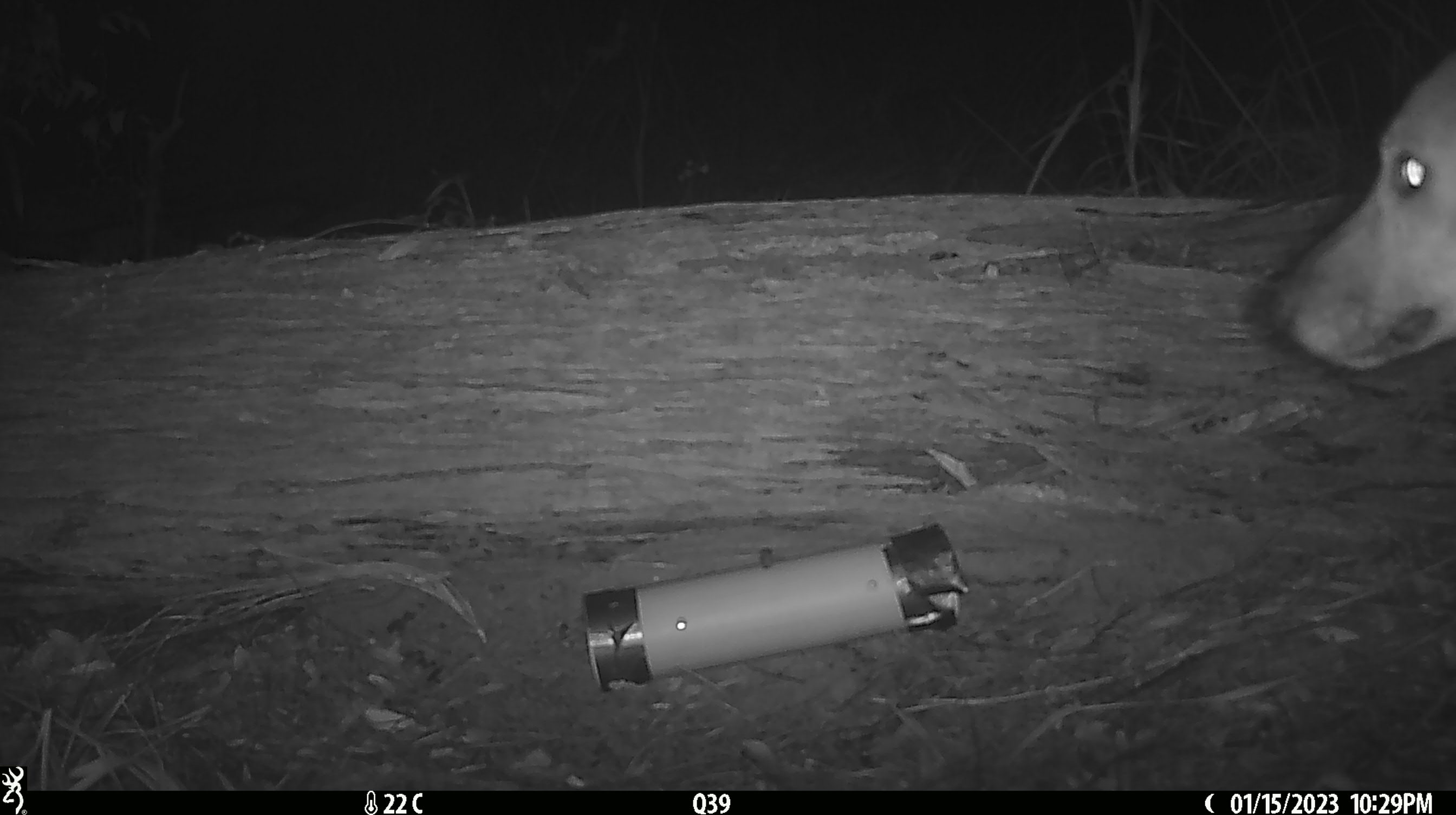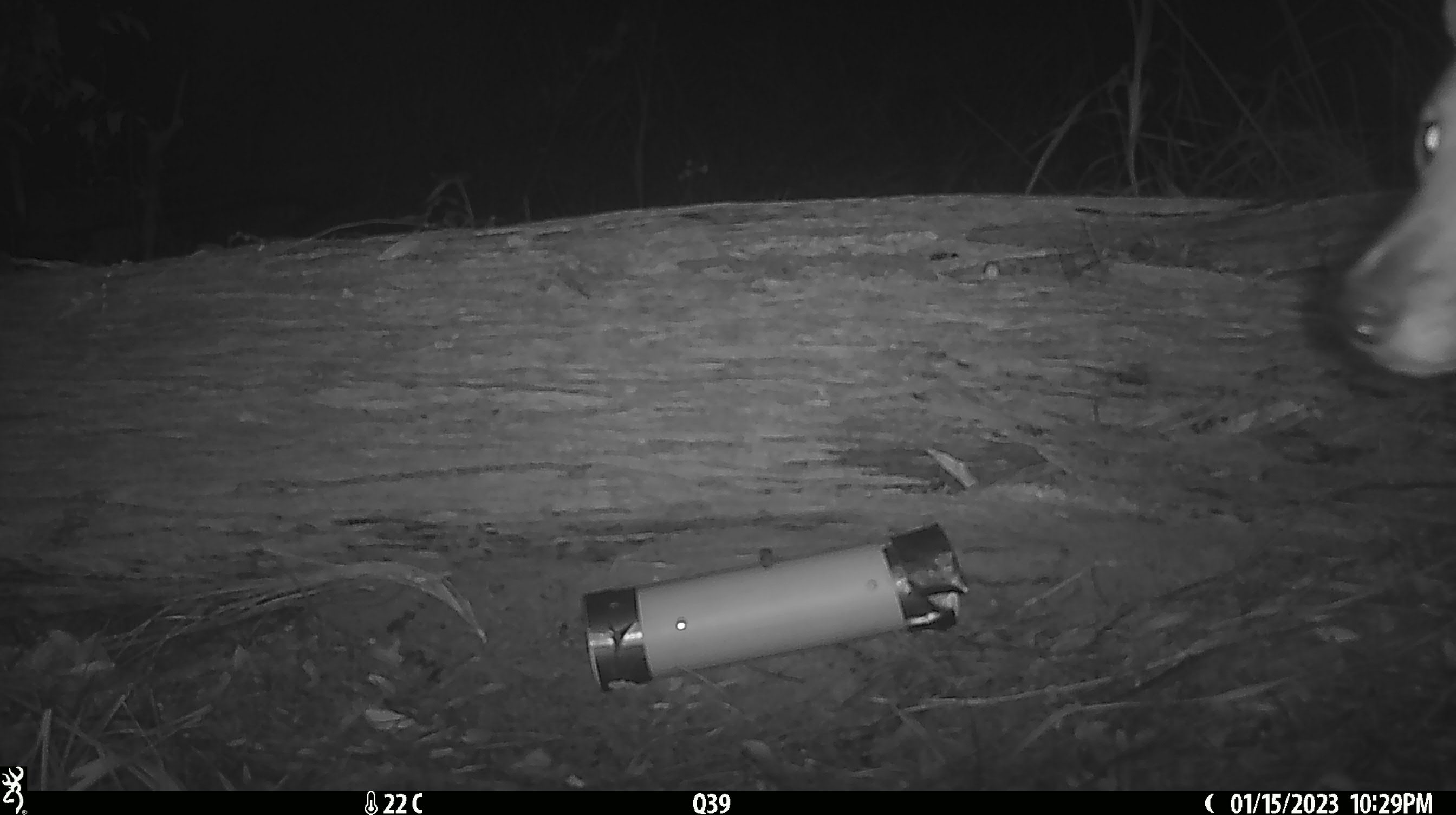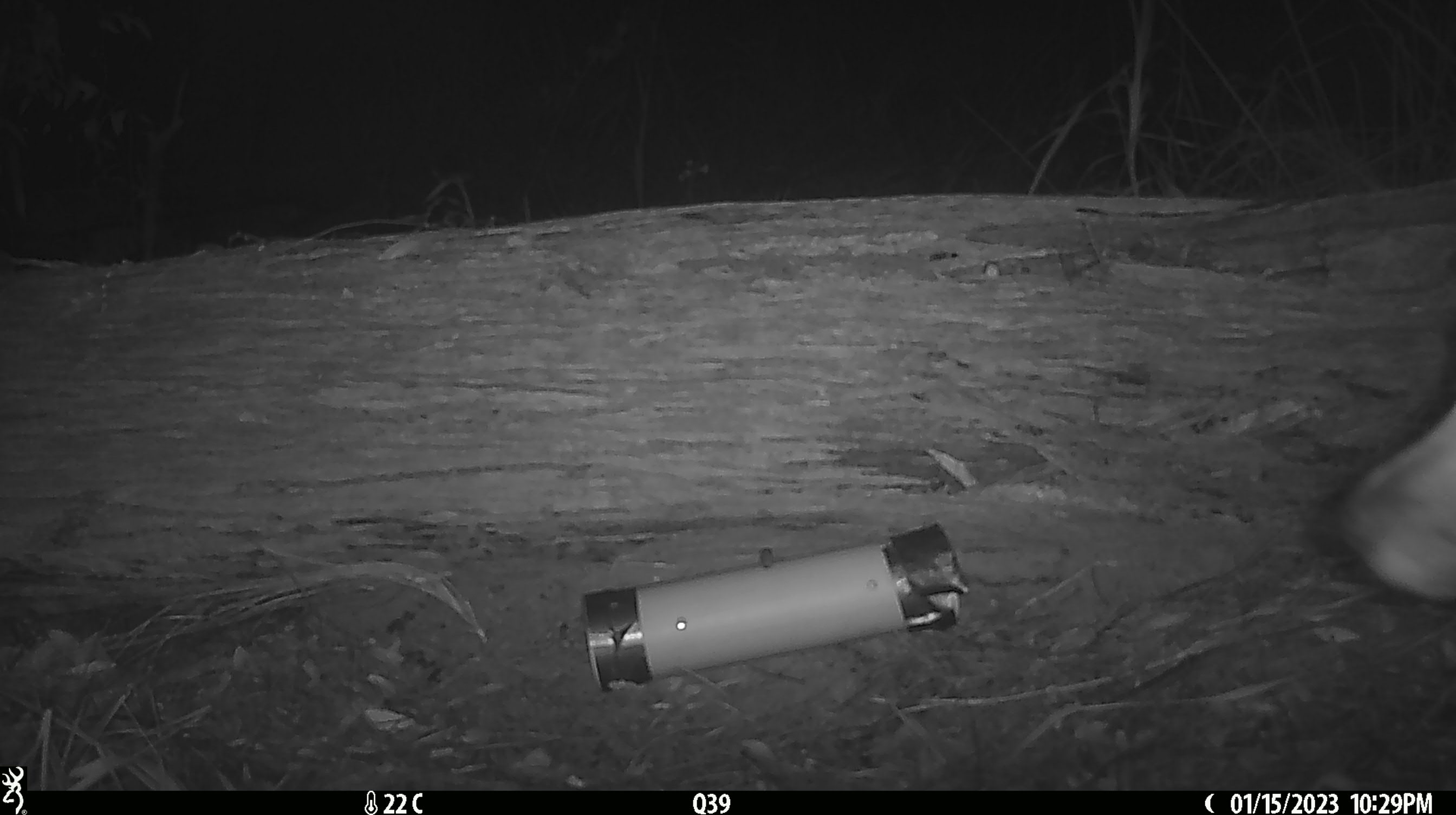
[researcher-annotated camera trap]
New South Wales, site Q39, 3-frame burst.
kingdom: Animalia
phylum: Chordata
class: Mammalia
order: Carnivora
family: Canidae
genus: Canis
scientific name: Canis familiaris dingo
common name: dingo